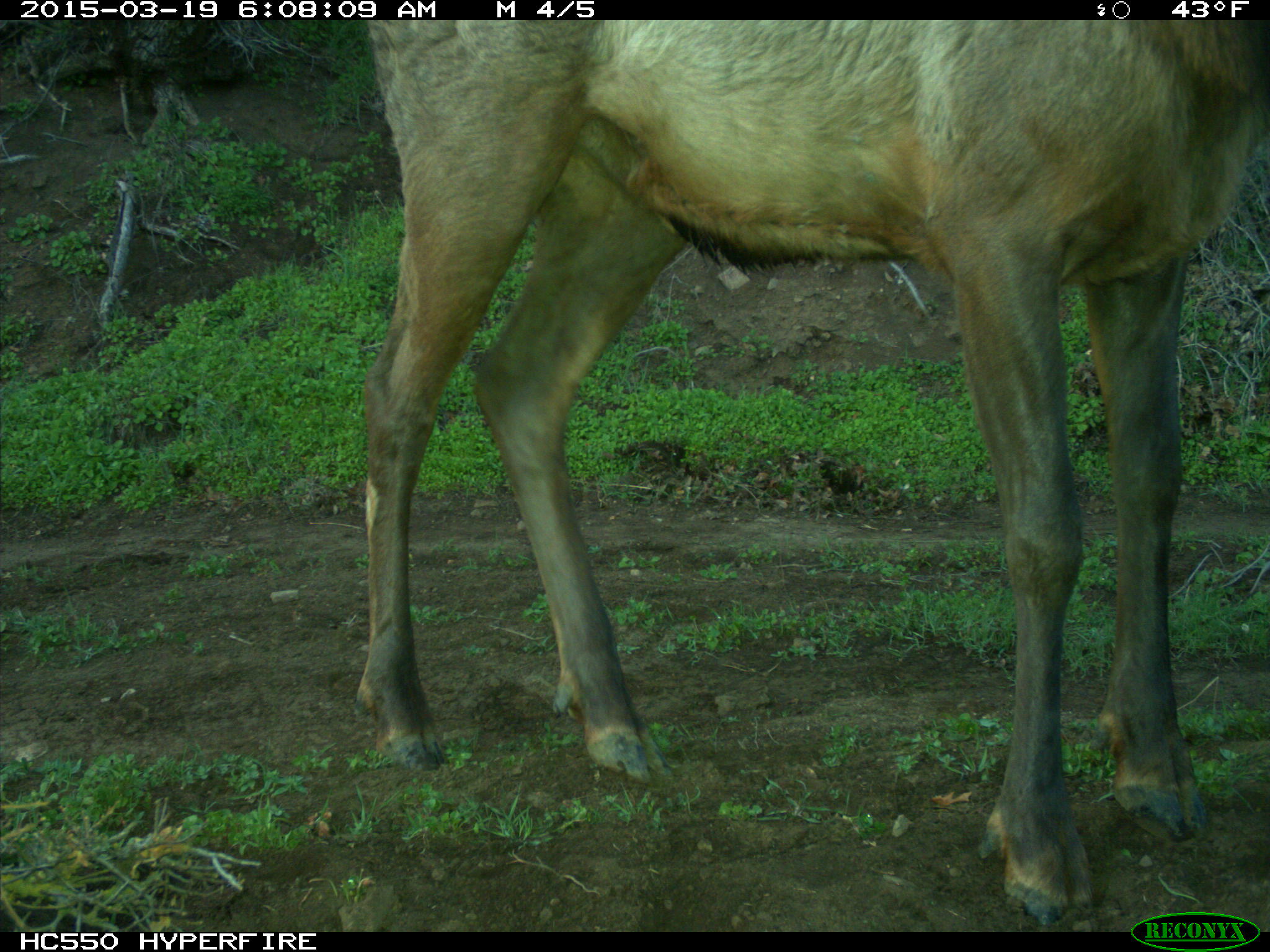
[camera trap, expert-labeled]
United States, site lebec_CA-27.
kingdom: Animalia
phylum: Chordata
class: Mammalia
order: Artiodactyla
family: Cervidae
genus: Cervus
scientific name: Cervus canadensis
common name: elk